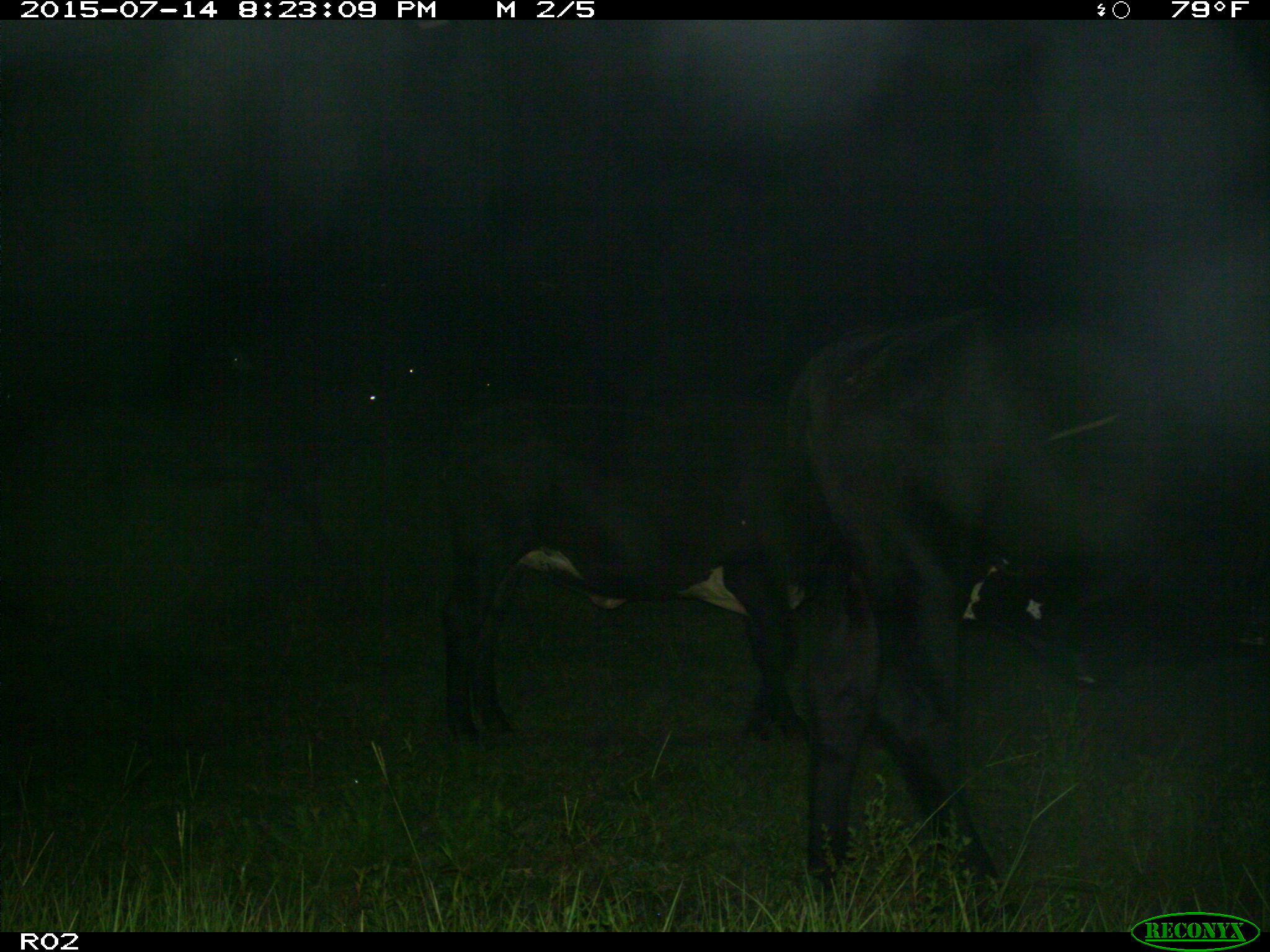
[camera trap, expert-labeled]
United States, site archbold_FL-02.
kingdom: Animalia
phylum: Chordata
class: Mammalia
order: Artiodactyla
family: Bovidae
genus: Bos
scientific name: Bos taurus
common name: domestic cow